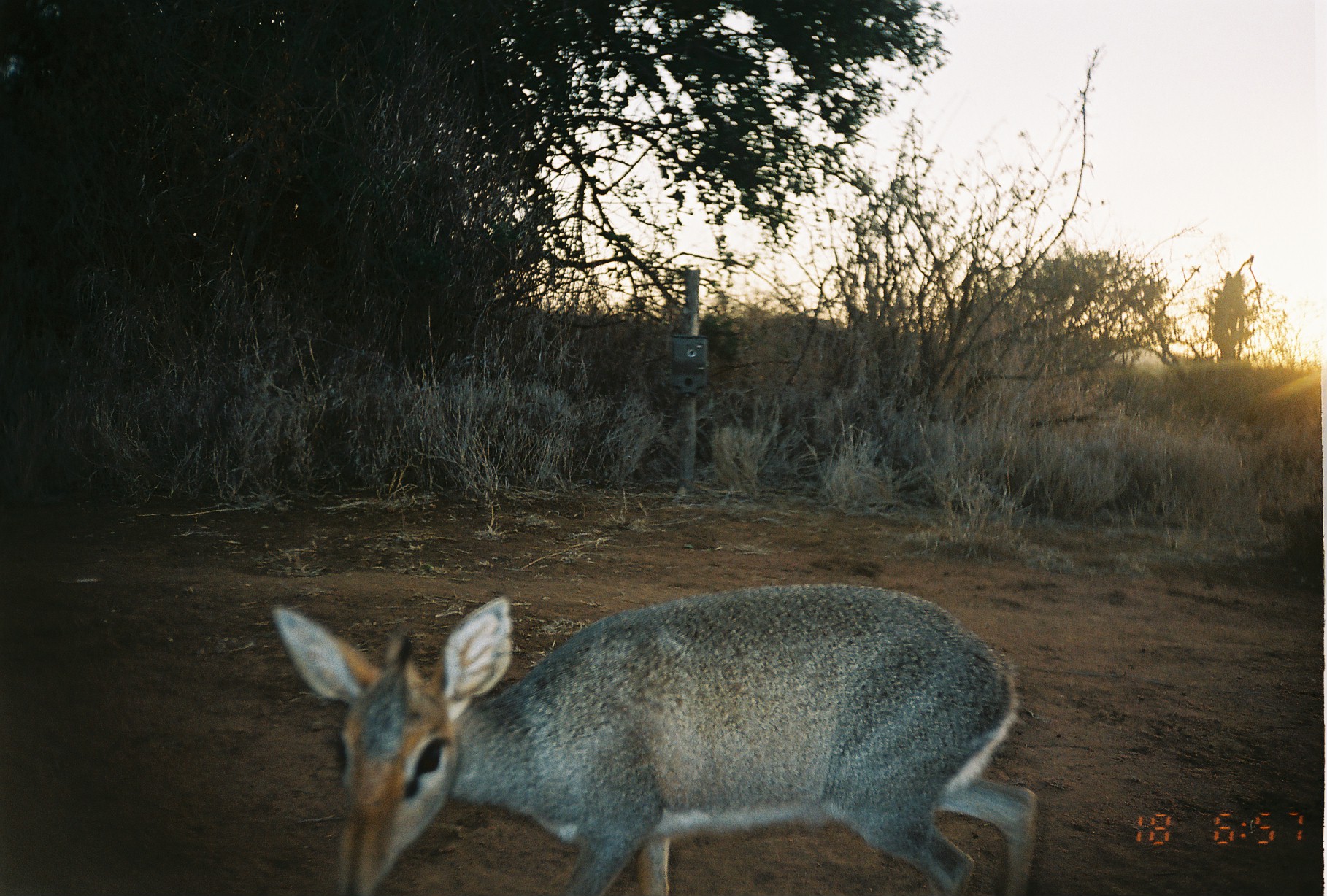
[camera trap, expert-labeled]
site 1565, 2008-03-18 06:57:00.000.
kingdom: Animalia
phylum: Chordata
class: Mammalia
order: Artiodactyla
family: Bovidae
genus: Madoqua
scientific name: Madoqua guentheri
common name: günther's dik-dik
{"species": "Madoqua guentheri (günther's dik-dik)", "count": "1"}